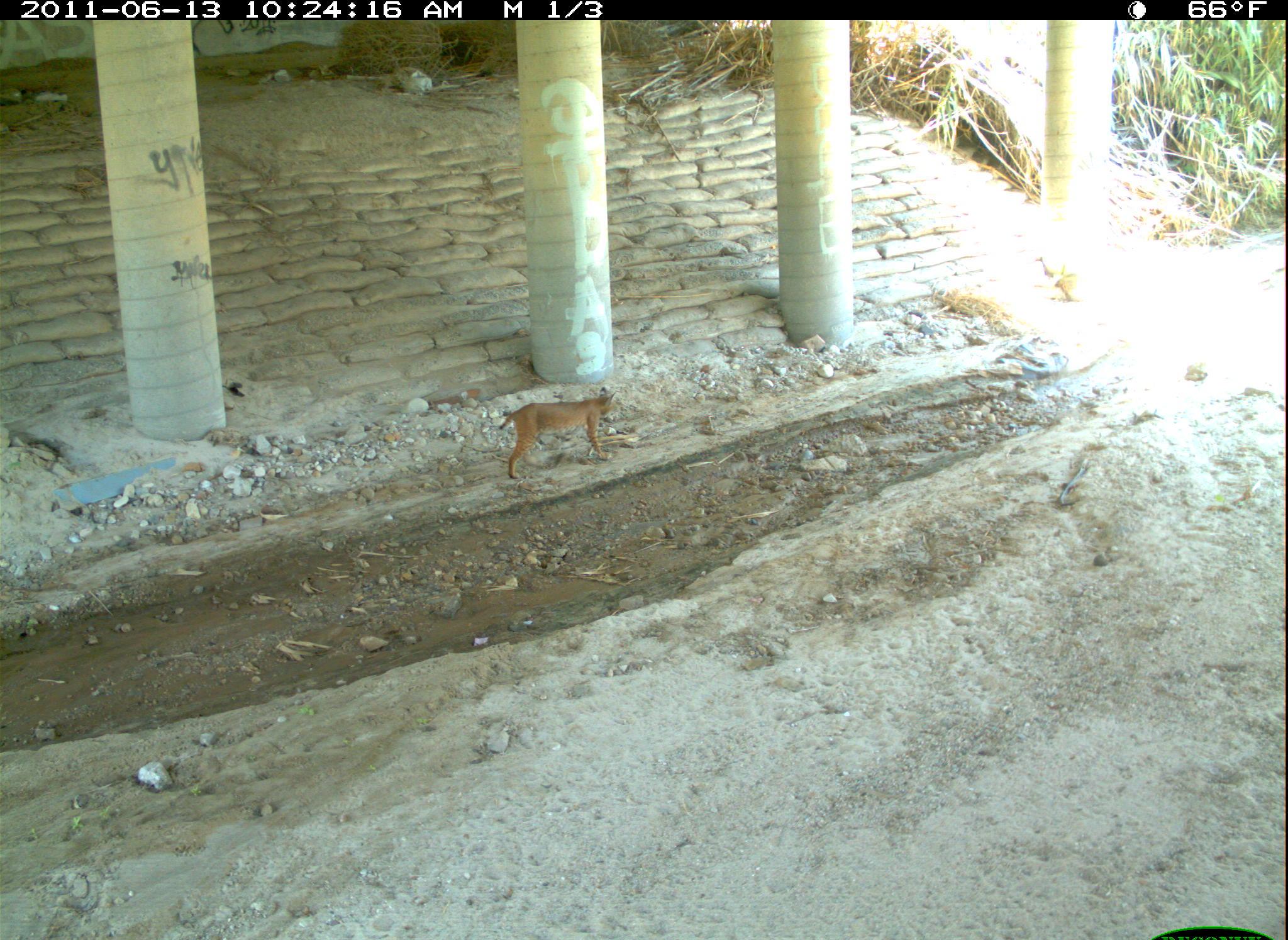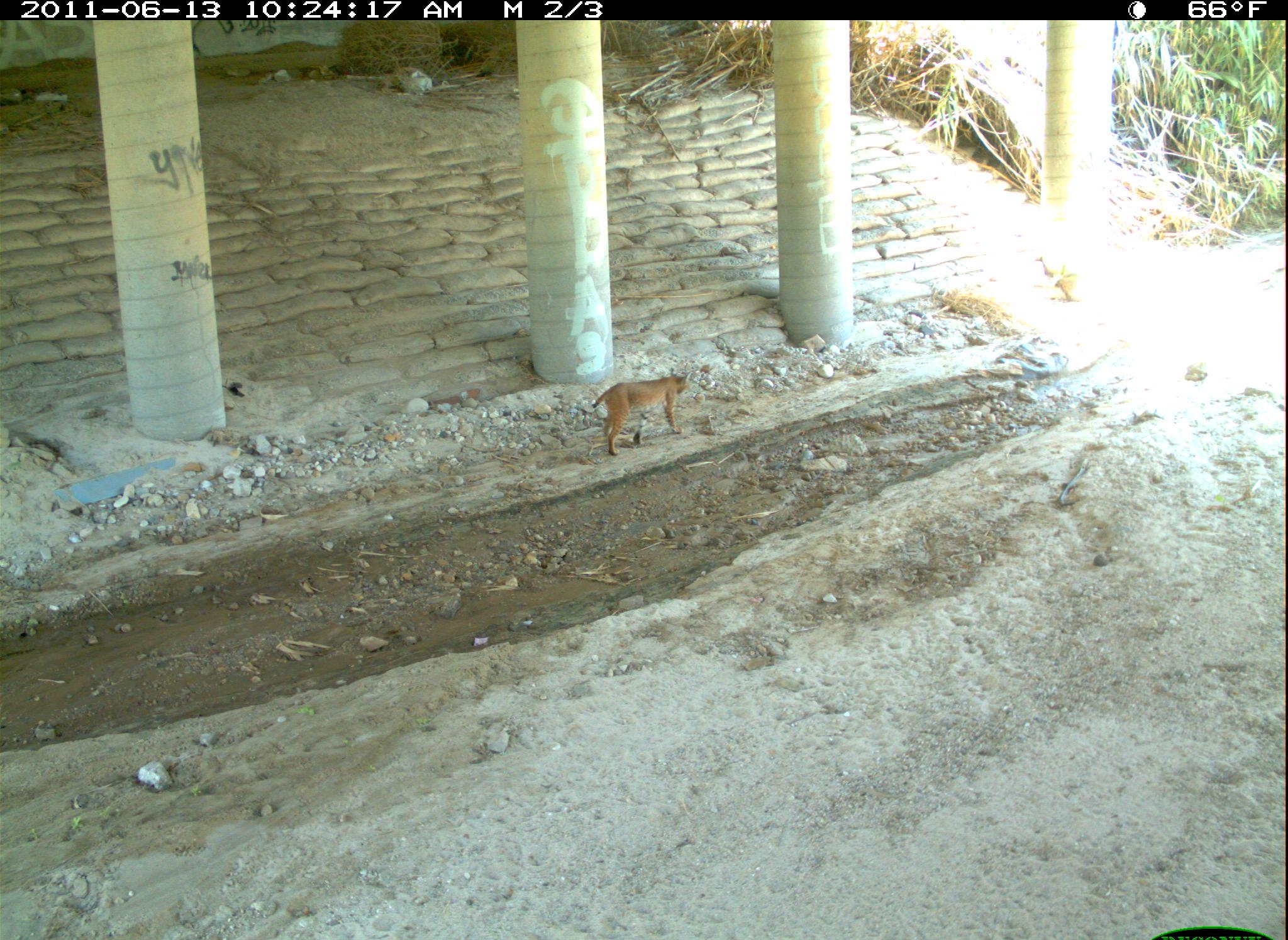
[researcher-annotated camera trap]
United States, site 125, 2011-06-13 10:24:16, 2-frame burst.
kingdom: Animalia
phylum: Chordata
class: Mammalia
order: Carnivora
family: Felidae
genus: Lynx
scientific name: Lynx rufus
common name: bobcat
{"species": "bobcat (Lynx rufus)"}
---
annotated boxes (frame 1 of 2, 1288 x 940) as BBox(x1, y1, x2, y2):
bobcat: BBox(495, 381, 627, 484)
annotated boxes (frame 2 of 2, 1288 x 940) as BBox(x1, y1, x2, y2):
bobcat: BBox(589, 361, 697, 461)